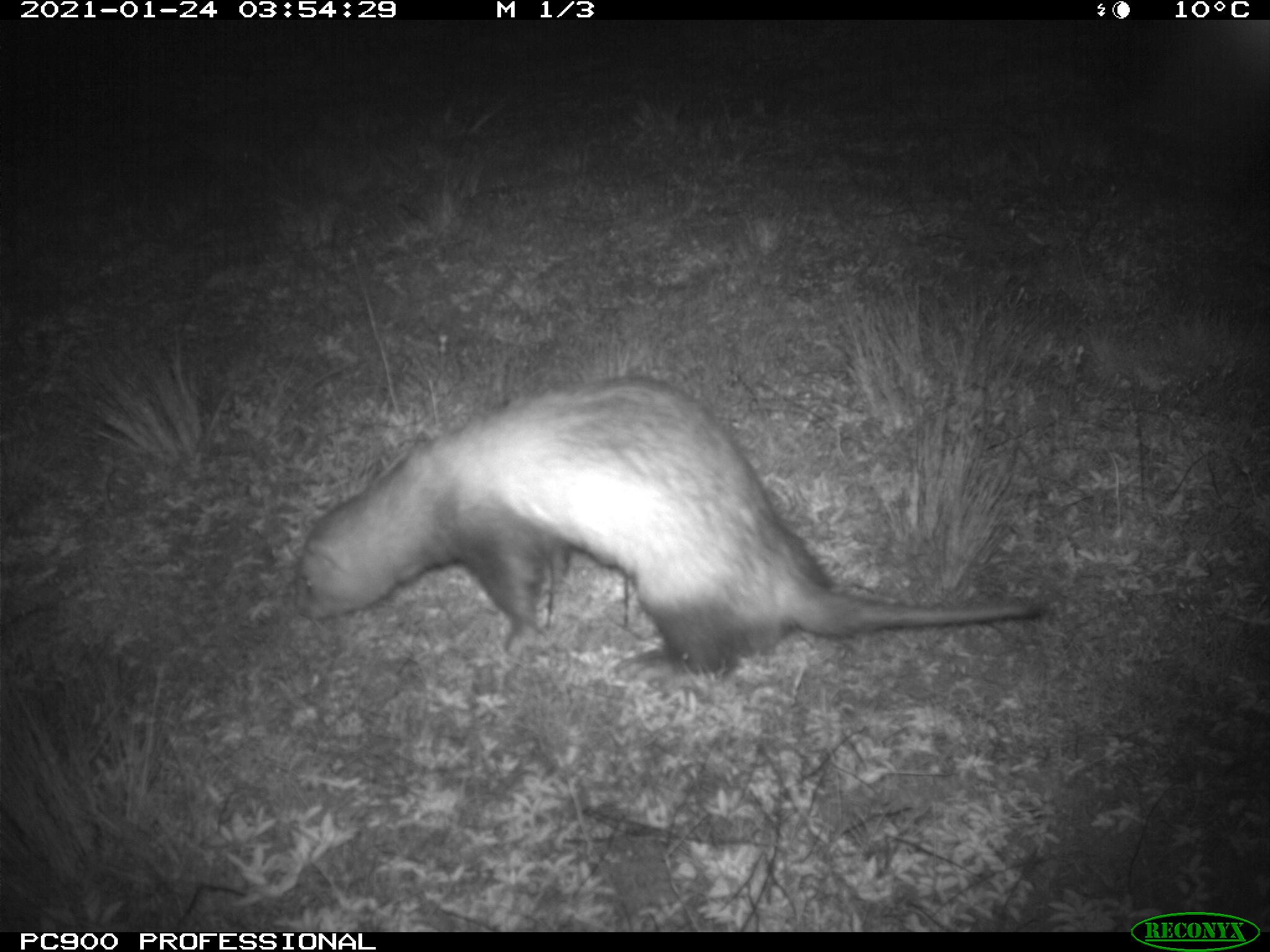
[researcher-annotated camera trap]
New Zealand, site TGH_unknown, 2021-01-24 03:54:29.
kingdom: Animalia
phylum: Chordata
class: Mammalia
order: Carnivora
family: Mustelidae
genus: Mustela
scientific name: Mustela furo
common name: ferret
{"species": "ferret (Mustela furo)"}